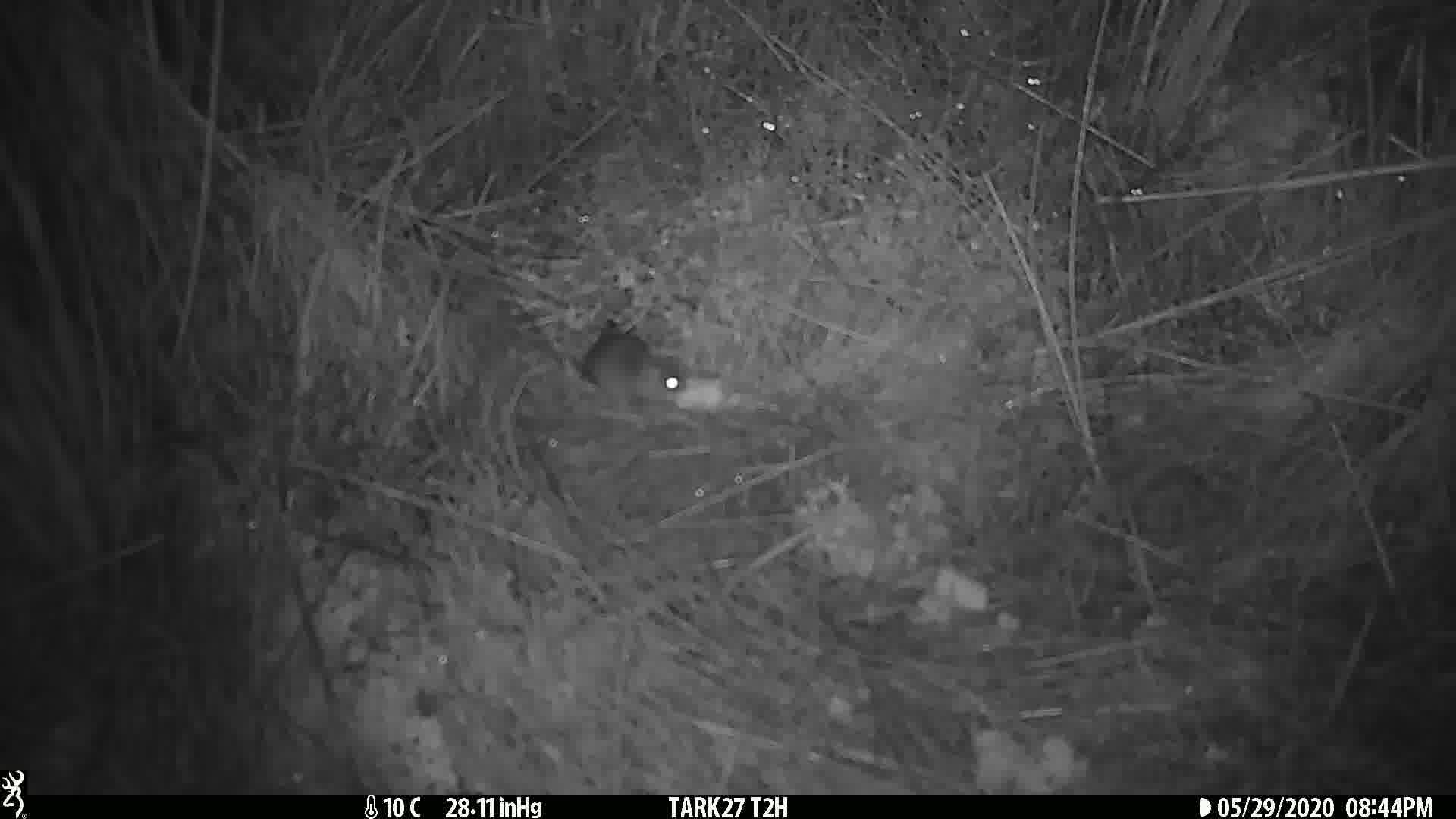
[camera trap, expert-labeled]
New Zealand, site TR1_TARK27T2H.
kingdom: Animalia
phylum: Chordata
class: Mammalia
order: Rodentia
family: Muridae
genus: Mus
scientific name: Mus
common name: mouse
Mouse (Mus).